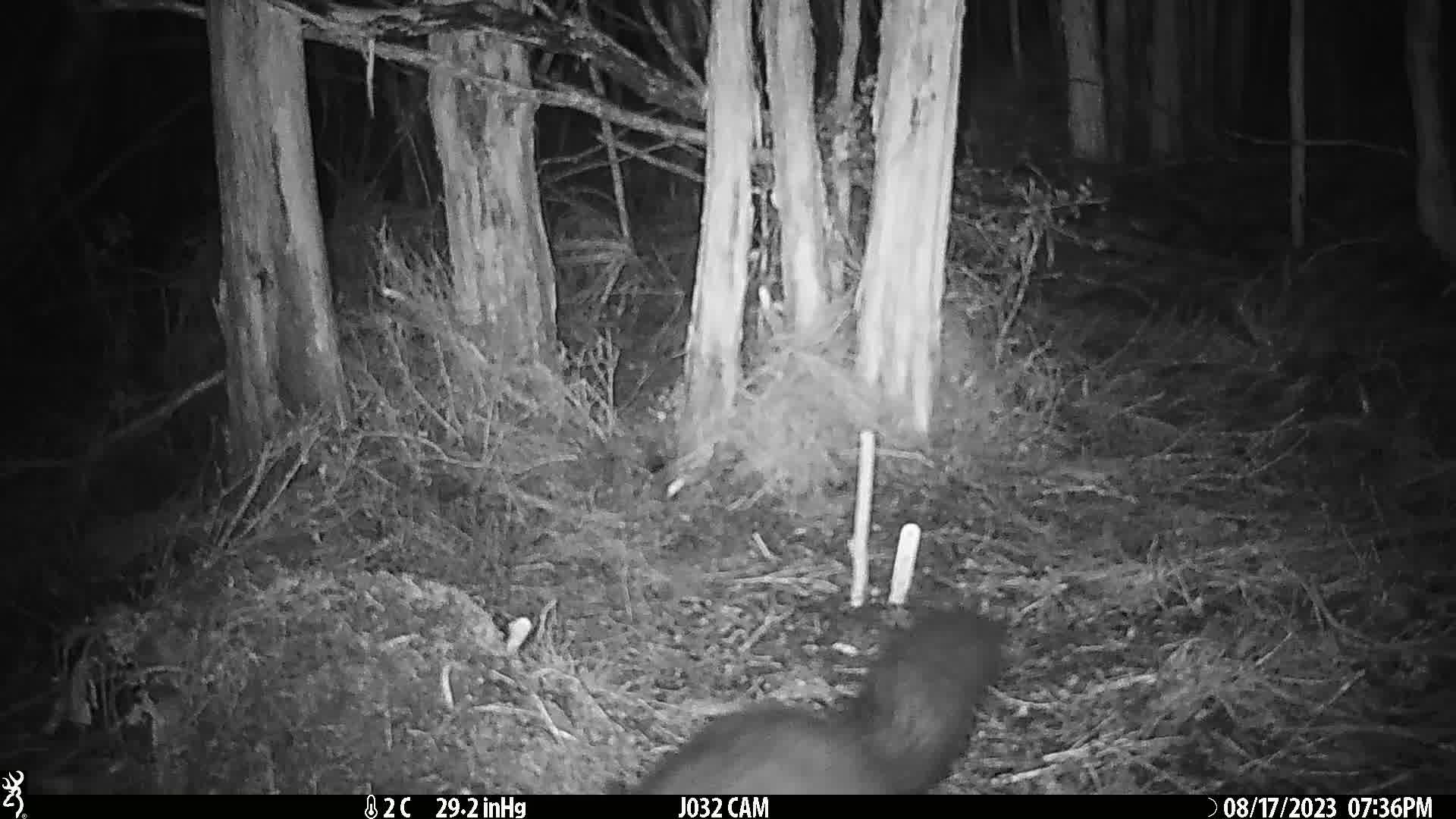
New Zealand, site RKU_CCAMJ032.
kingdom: Animalia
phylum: Chordata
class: Mammalia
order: Diprotodontia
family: Phalangeridae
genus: Trichosurus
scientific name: Trichosurus vulpecula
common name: common brushtail possum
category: possum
Possum (common brushtail possum) (Trichosurus vulpecula).